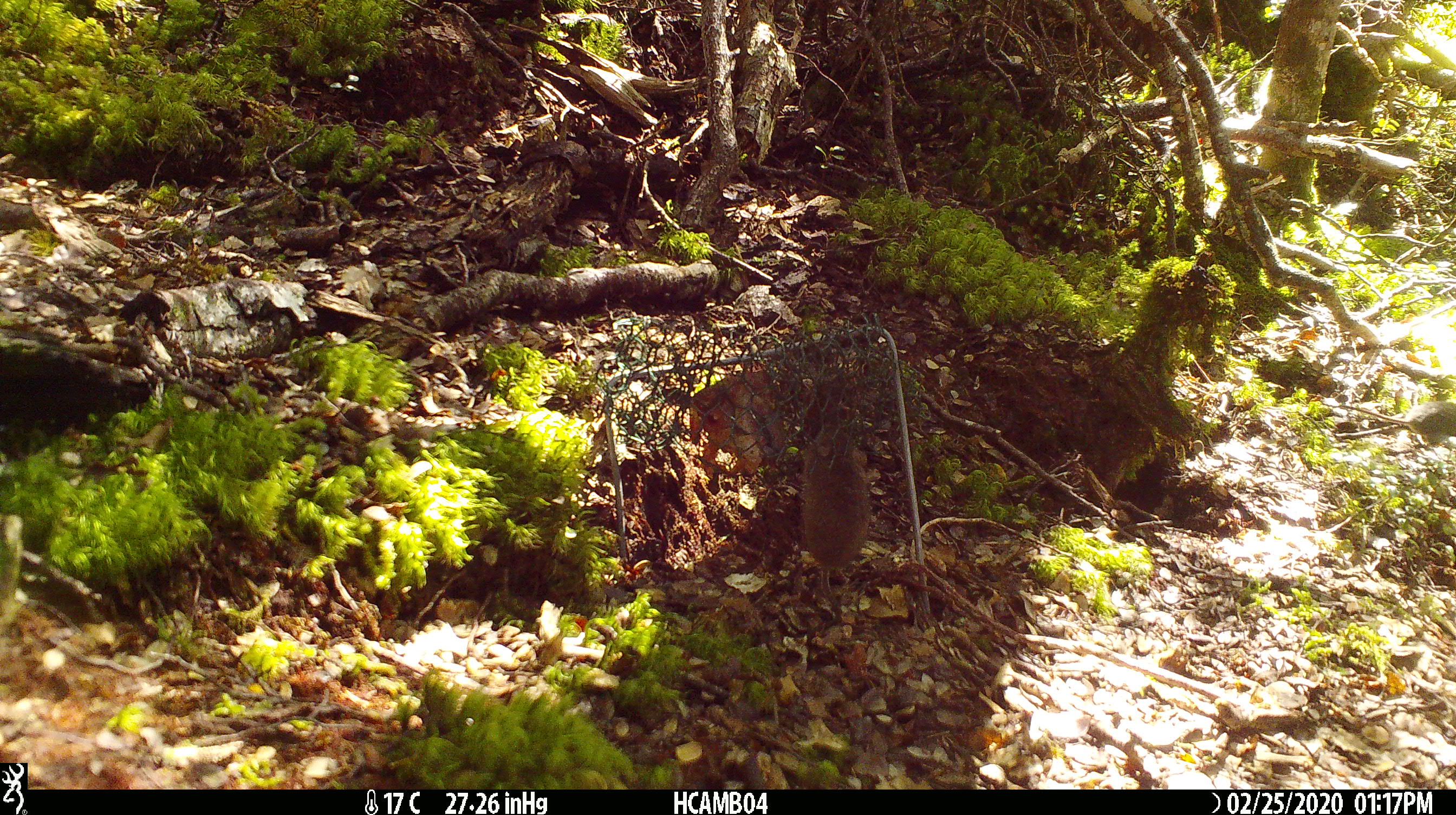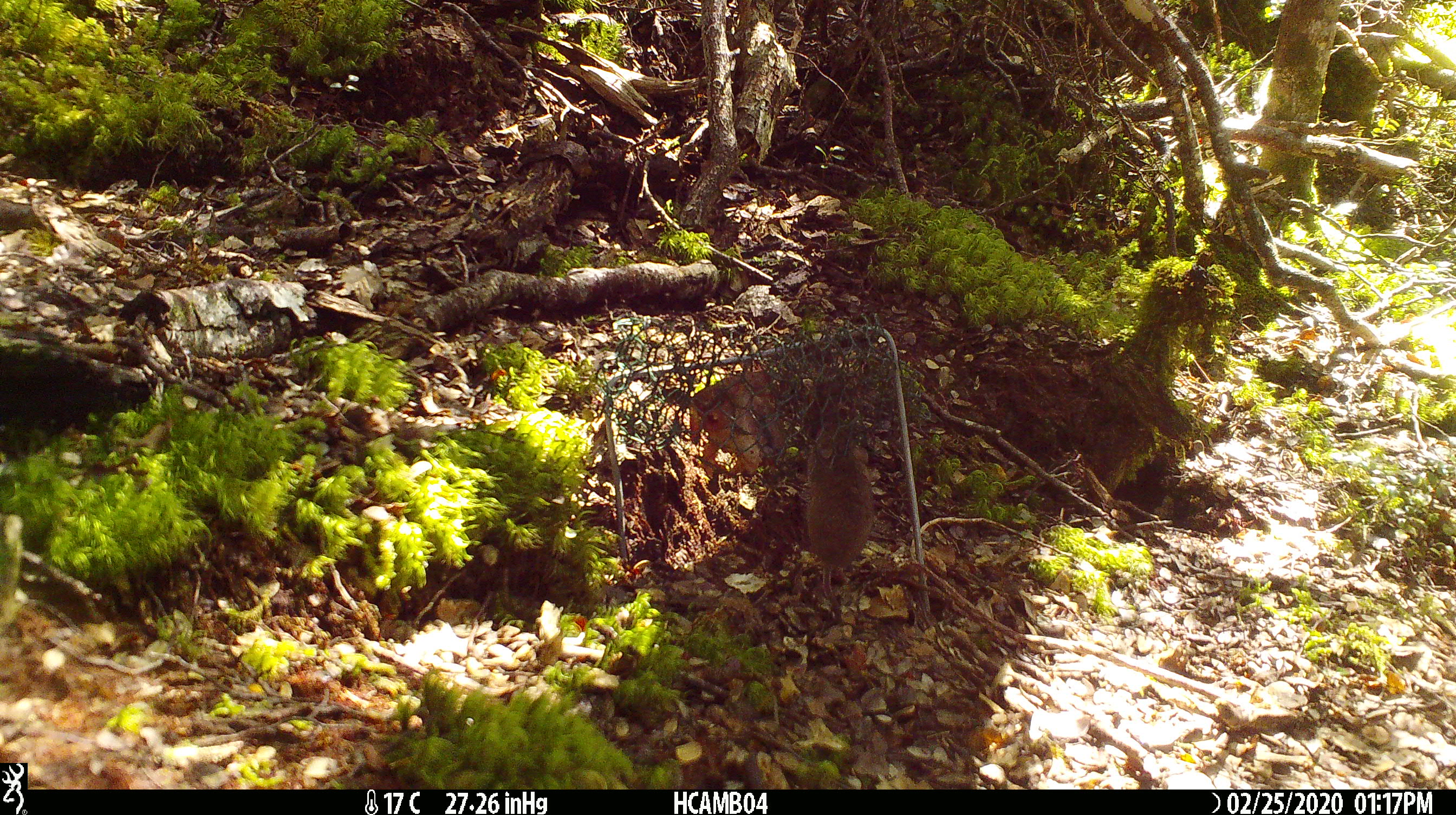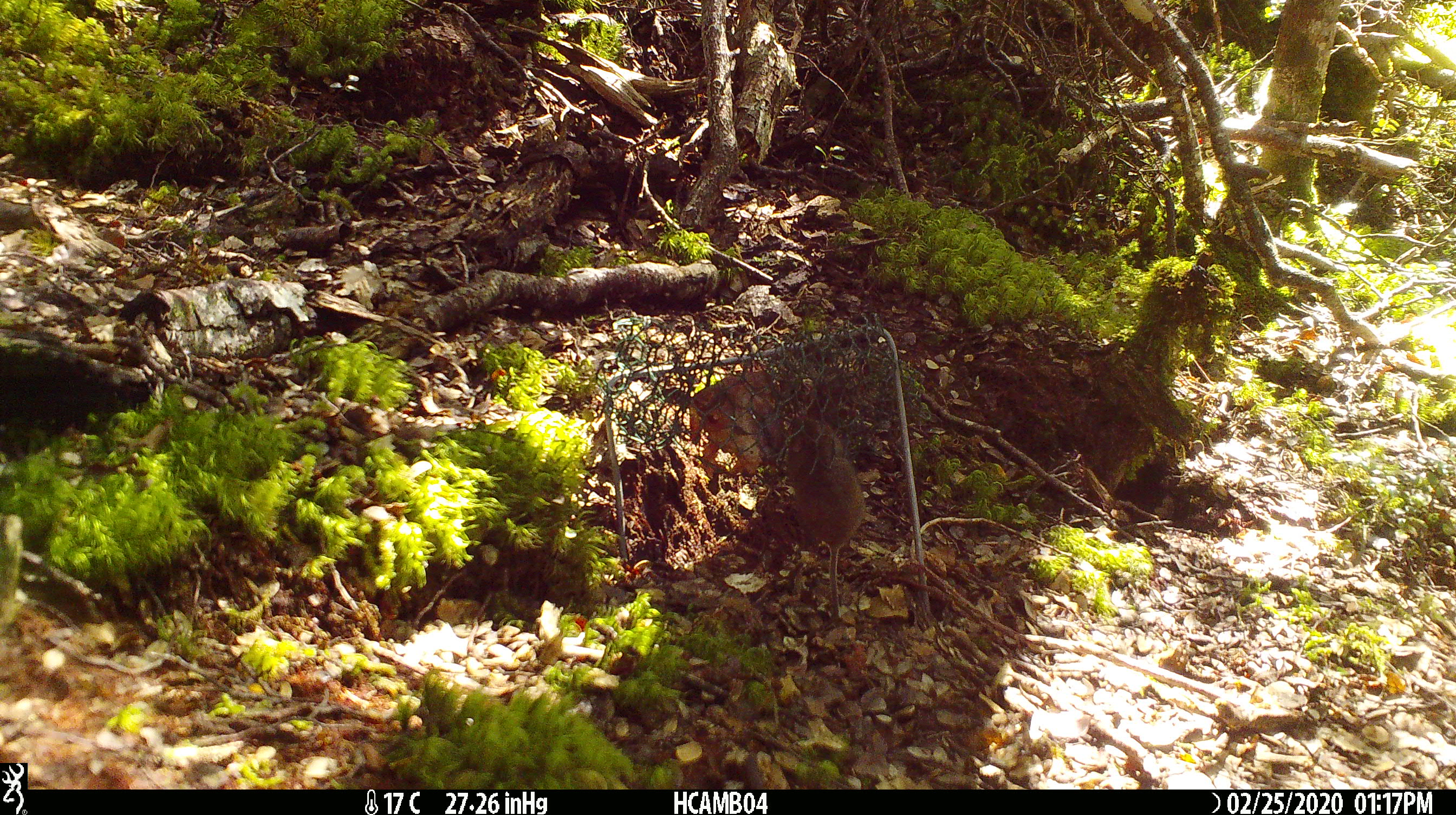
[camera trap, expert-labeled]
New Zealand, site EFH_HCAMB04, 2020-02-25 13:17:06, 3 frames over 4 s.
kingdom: Animalia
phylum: Chordata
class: Mammalia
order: Rodentia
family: Muridae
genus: Mus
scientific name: Mus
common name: mouse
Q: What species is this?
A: Mouse (Mus).